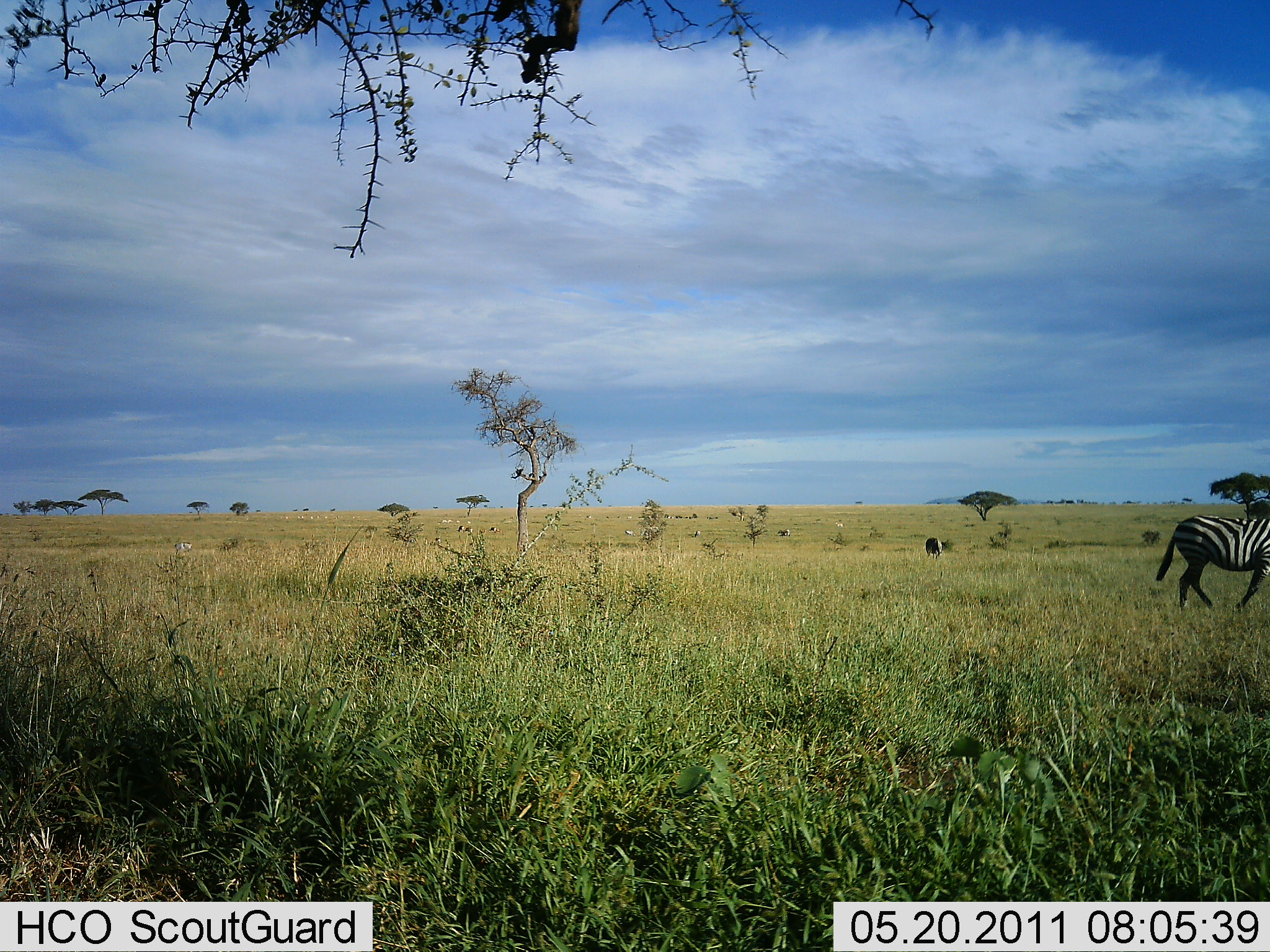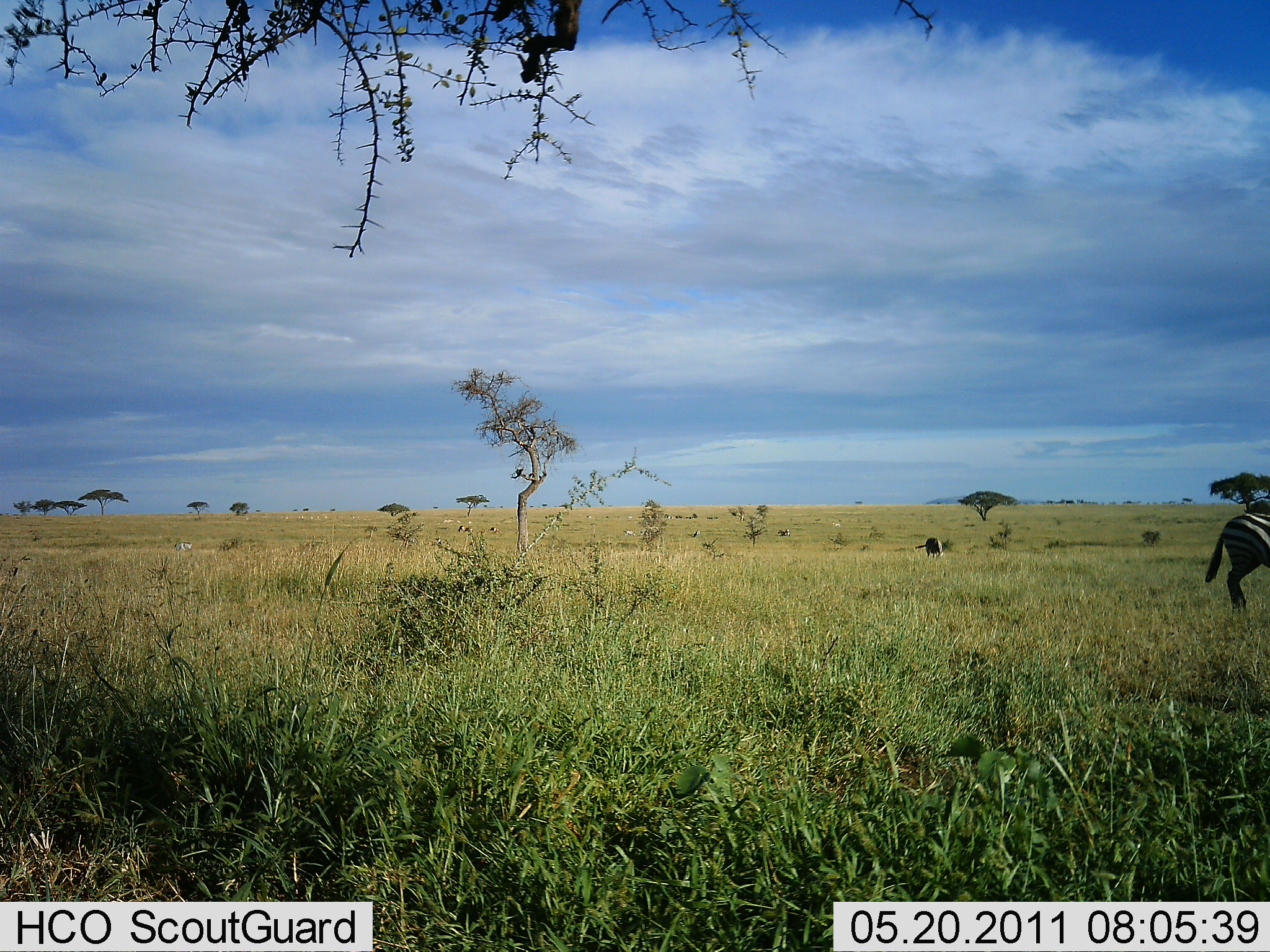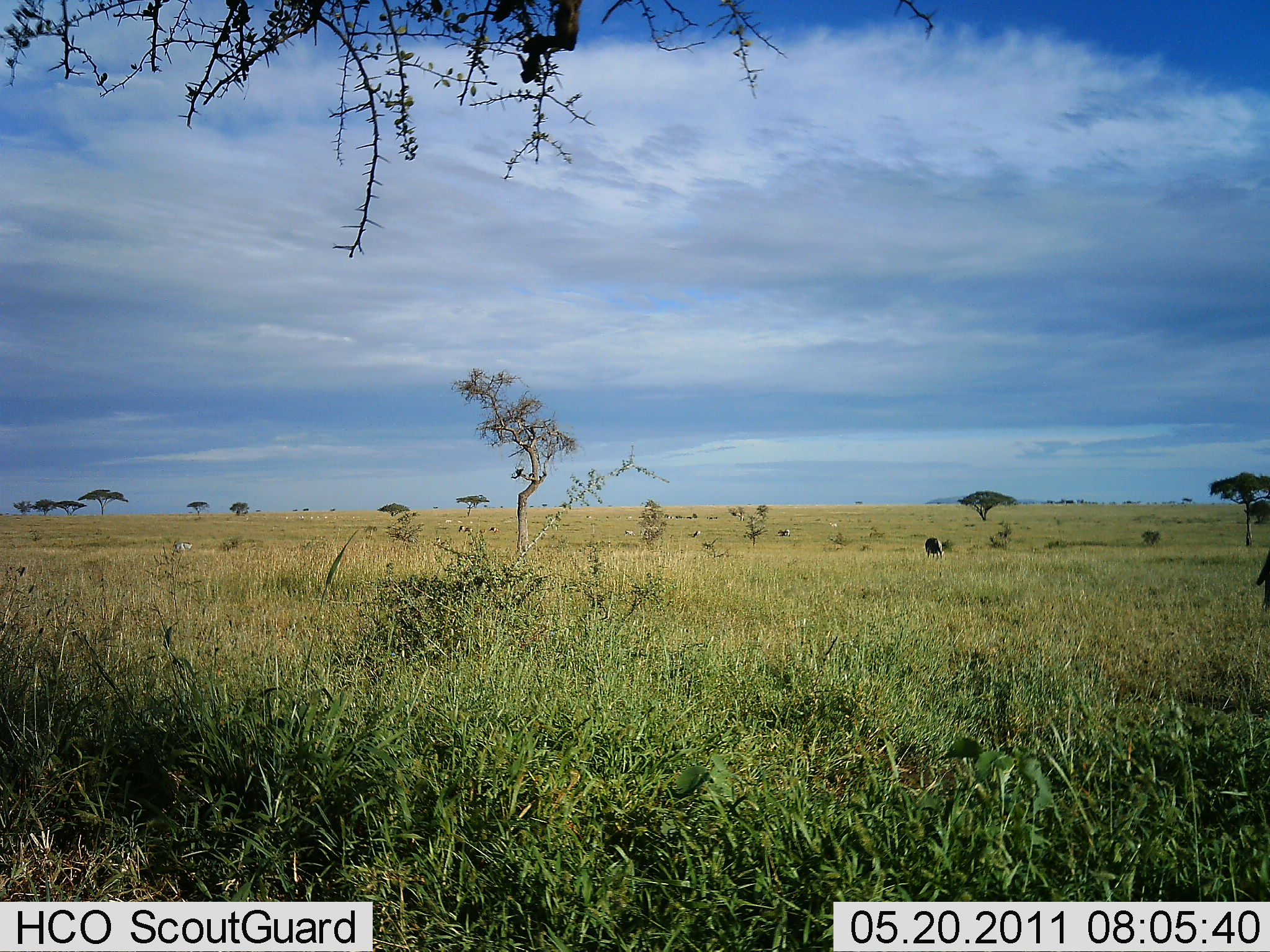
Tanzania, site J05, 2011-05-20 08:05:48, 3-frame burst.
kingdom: Animalia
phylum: Chordata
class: Mammalia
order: Perissodactyla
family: Equidae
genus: Equus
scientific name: Equus quagga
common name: plains zebra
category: zebra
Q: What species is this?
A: Zebra (plains zebra) (Equus quagga).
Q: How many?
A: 1.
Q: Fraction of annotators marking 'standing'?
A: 18%.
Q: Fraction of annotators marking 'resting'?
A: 0%.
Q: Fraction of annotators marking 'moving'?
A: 100%.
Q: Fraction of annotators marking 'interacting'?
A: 0%.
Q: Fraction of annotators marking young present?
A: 0%.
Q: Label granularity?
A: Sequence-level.